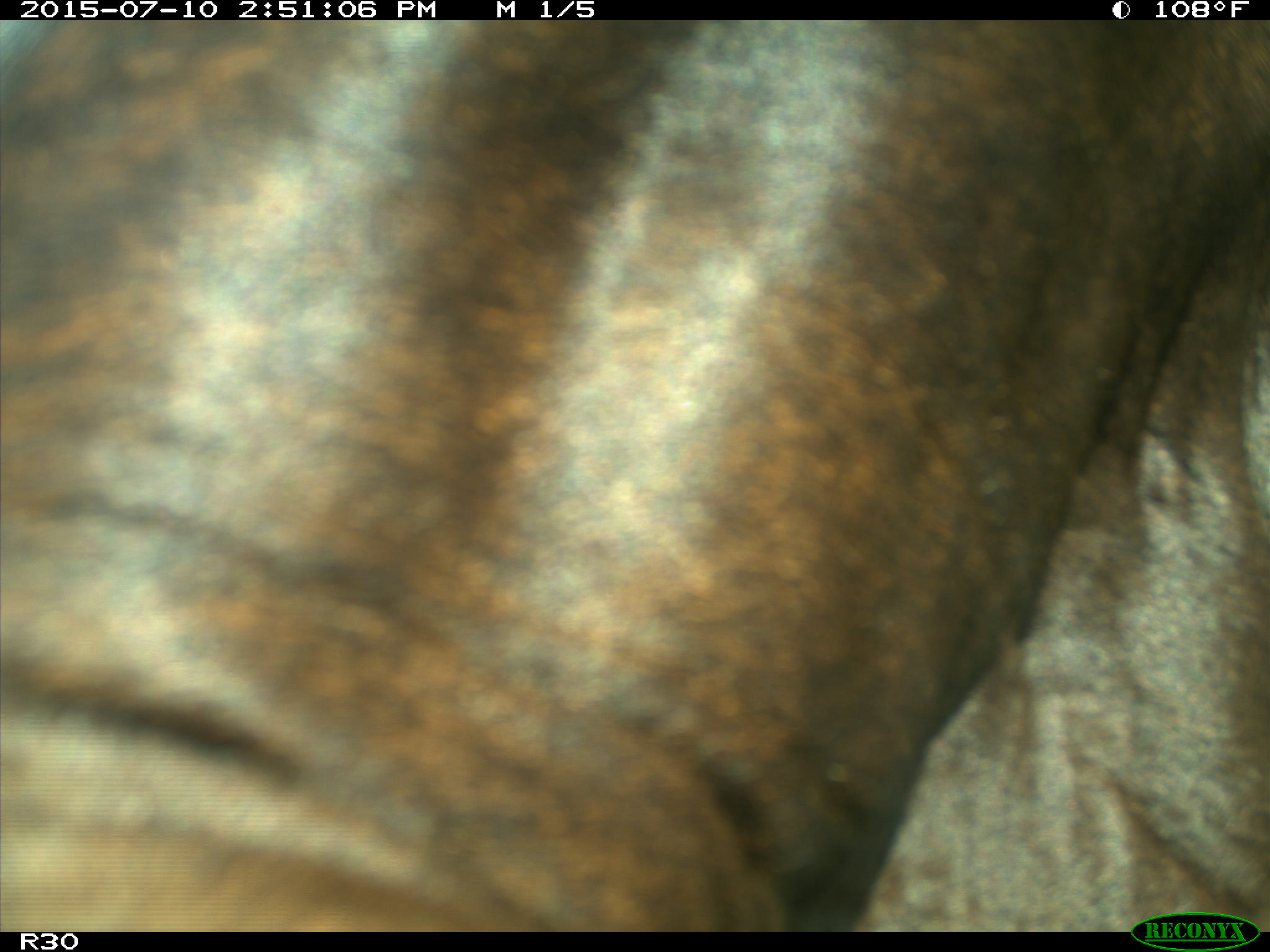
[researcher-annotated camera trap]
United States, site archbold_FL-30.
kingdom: Animalia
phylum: Chordata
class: Mammalia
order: Artiodactyla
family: Bovidae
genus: Bos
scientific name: Bos taurus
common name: domestic cow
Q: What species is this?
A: Bos taurus (domestic cow).